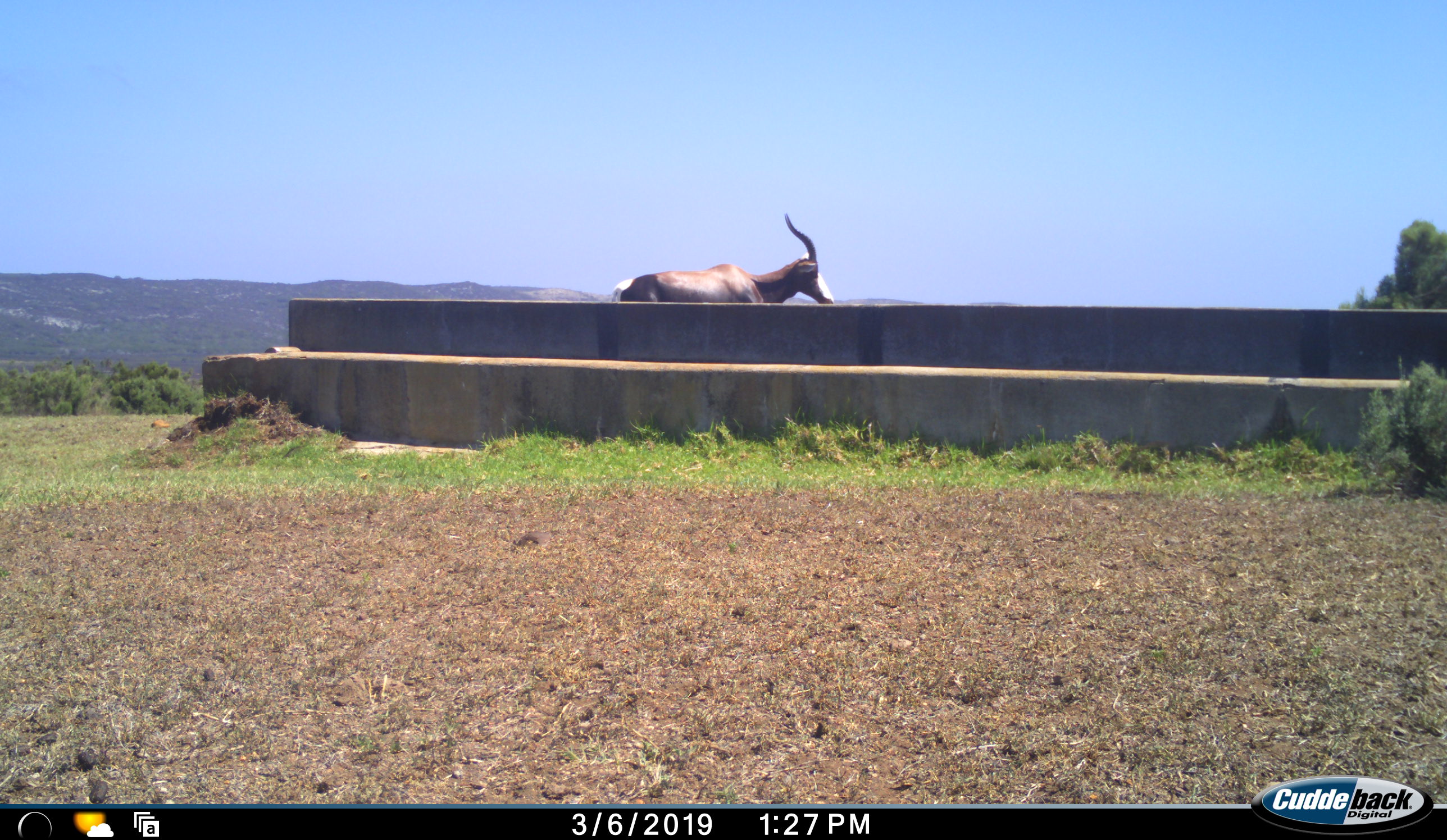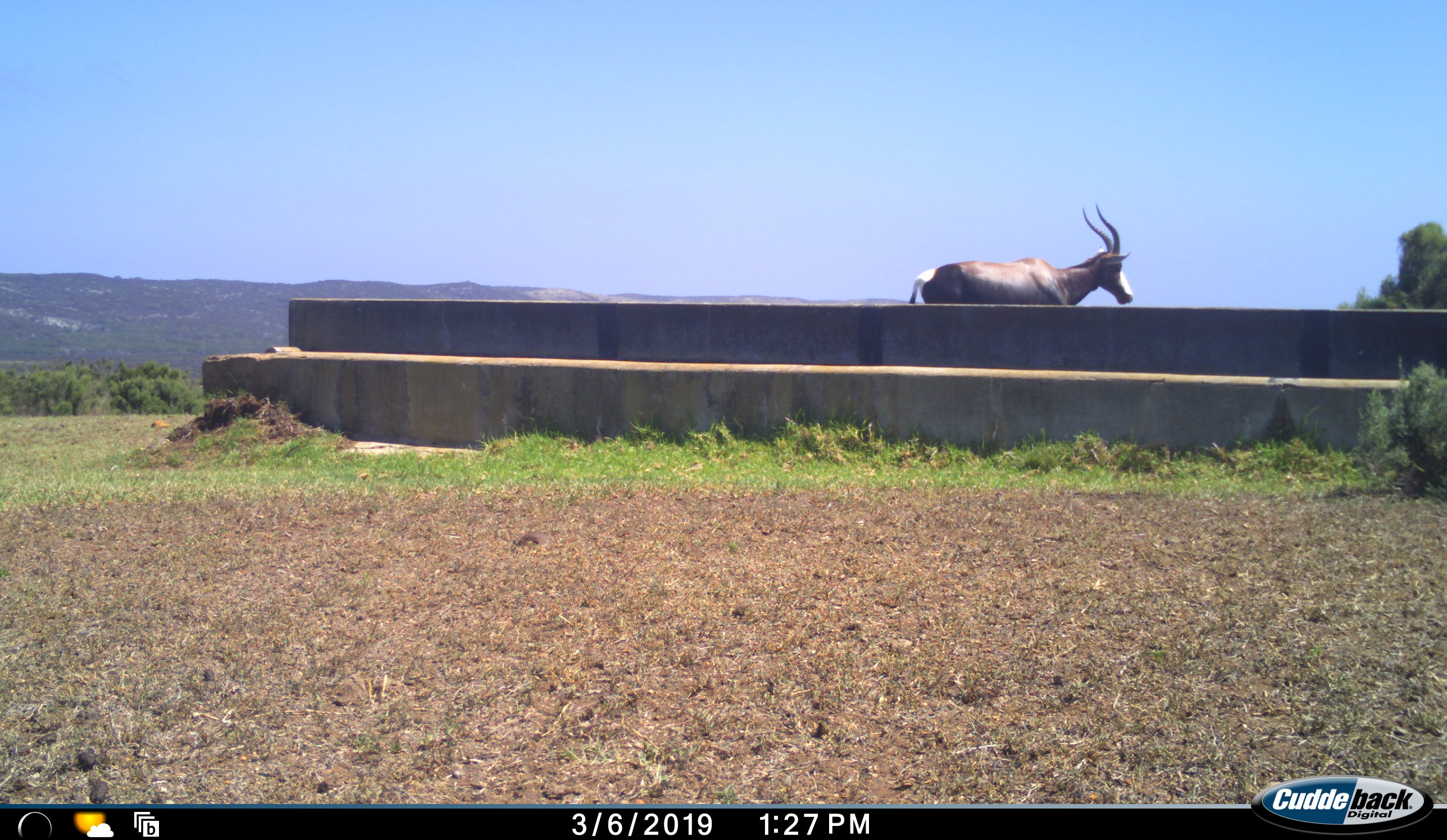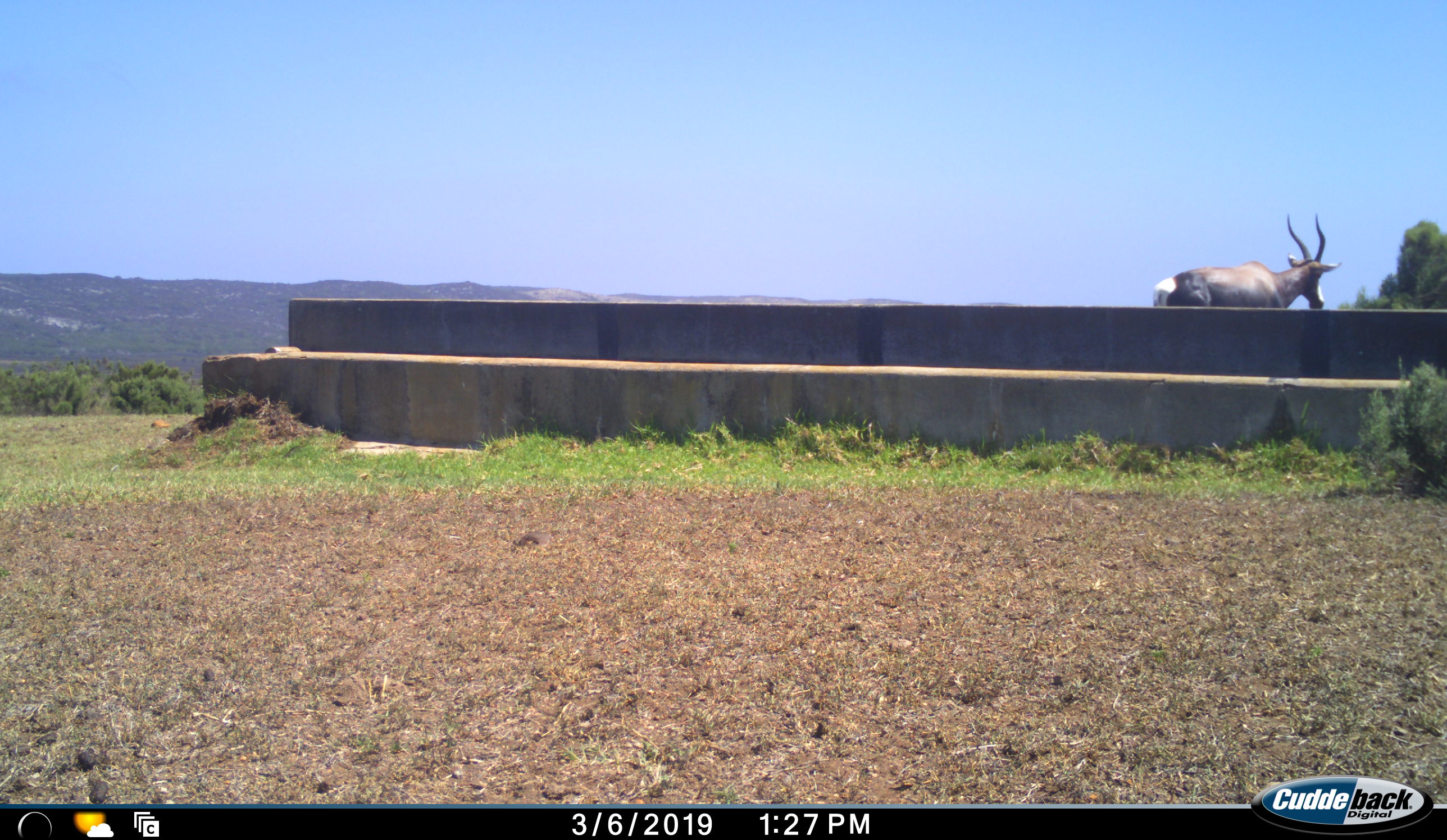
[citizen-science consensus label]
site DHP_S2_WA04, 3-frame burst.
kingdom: Animalia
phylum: Chordata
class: Mammalia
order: Artiodactyla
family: Bovidae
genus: Damaliscus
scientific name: Damaliscus pygargus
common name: bontebok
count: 1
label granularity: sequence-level